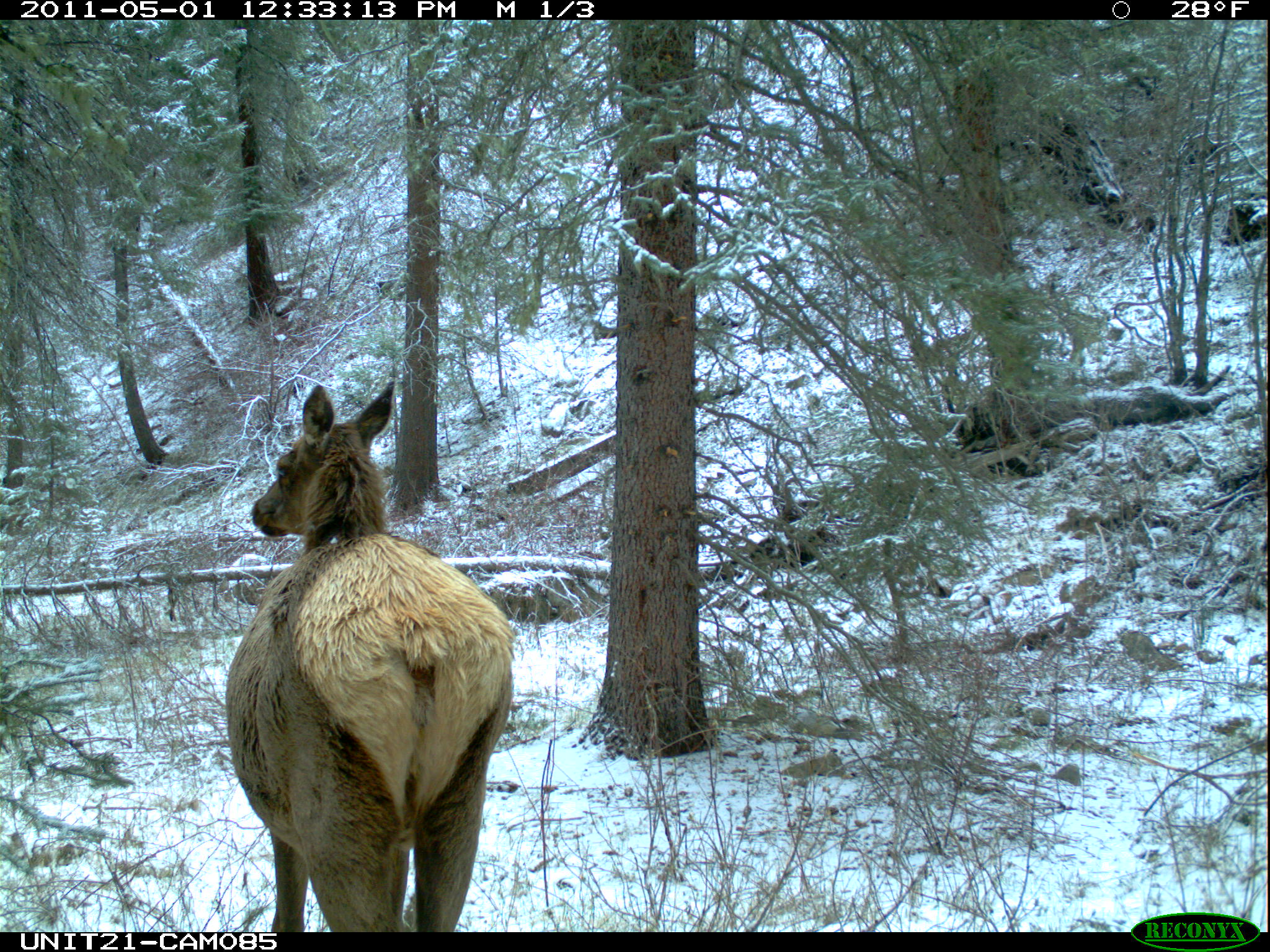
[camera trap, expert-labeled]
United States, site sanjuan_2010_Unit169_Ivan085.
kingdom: Animalia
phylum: Chordata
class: Mammalia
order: Artiodactyla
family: Cervidae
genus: Cervus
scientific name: Cervus elaphus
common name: red deer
Cervus elaphus (red deer).